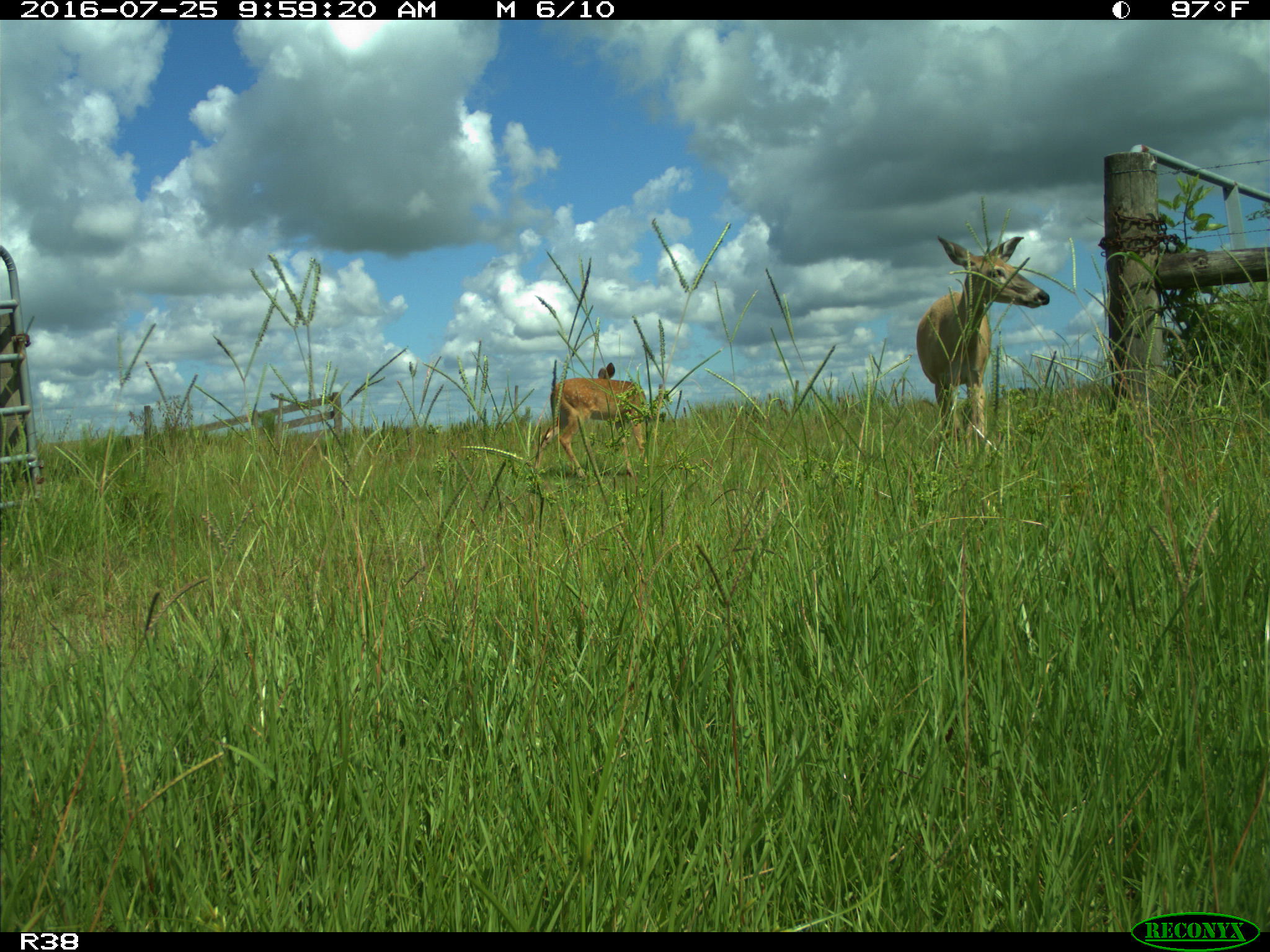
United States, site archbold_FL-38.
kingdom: Animalia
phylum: Chordata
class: Mammalia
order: Artiodactyla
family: Cervidae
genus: Odocoileus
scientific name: Odocoileus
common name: deer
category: unidentified deer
Unidentified deer (deer) (Odocoileus).